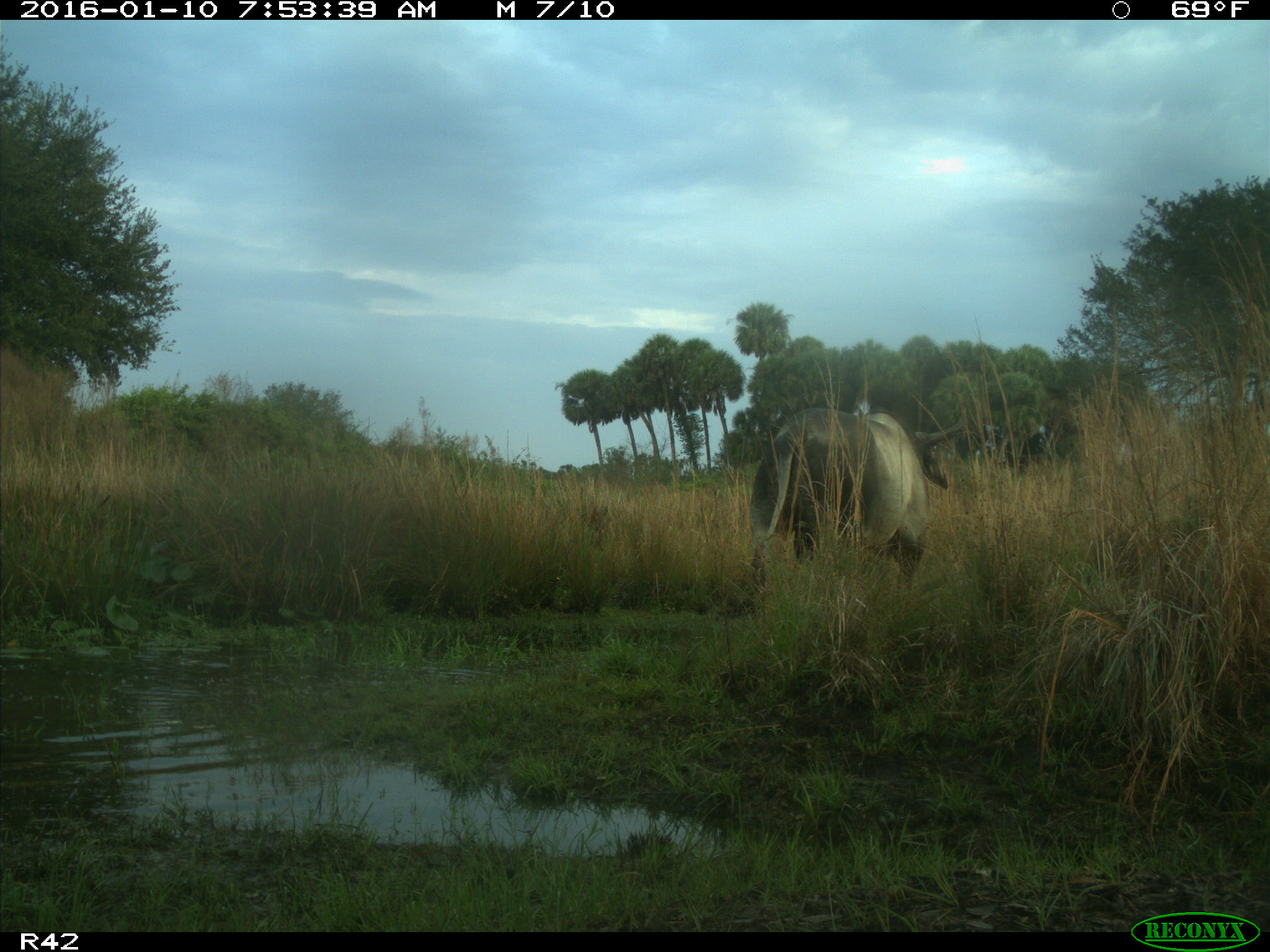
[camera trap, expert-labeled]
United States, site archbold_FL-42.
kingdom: Animalia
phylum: Chordata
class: Mammalia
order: Artiodactyla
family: Bovidae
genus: Bos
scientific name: Bos taurus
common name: domestic cow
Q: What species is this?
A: Bos taurus (domestic cow).